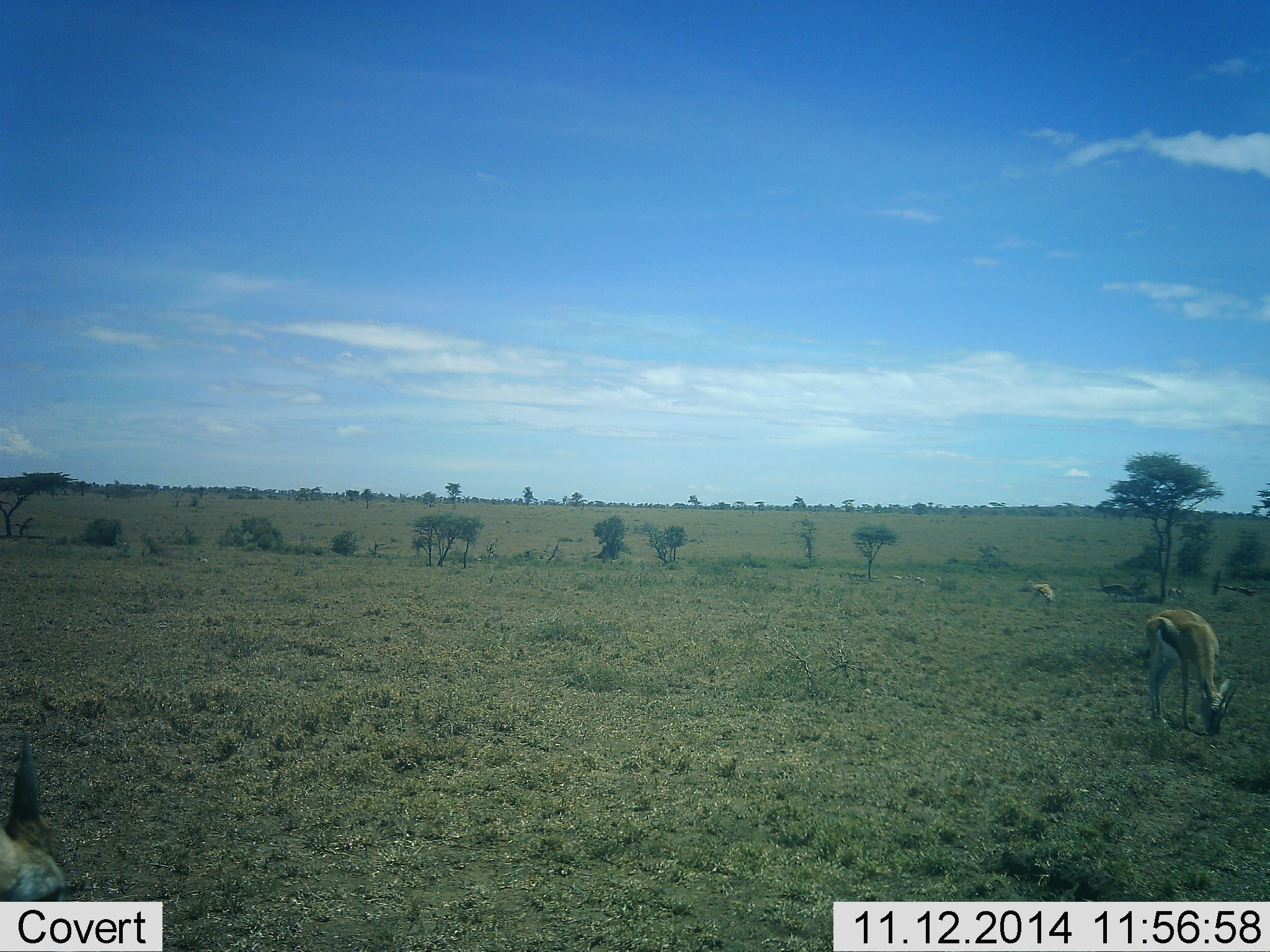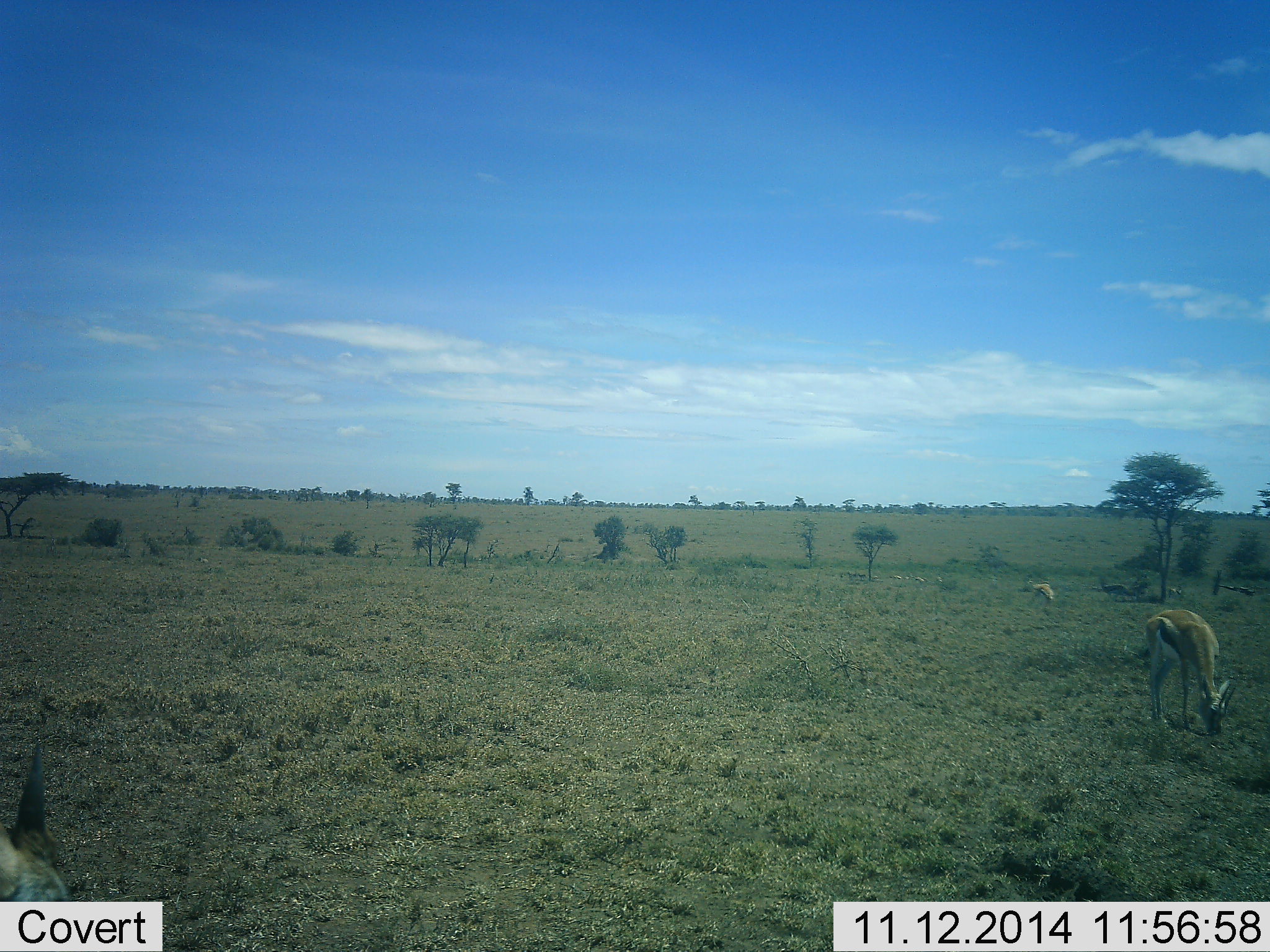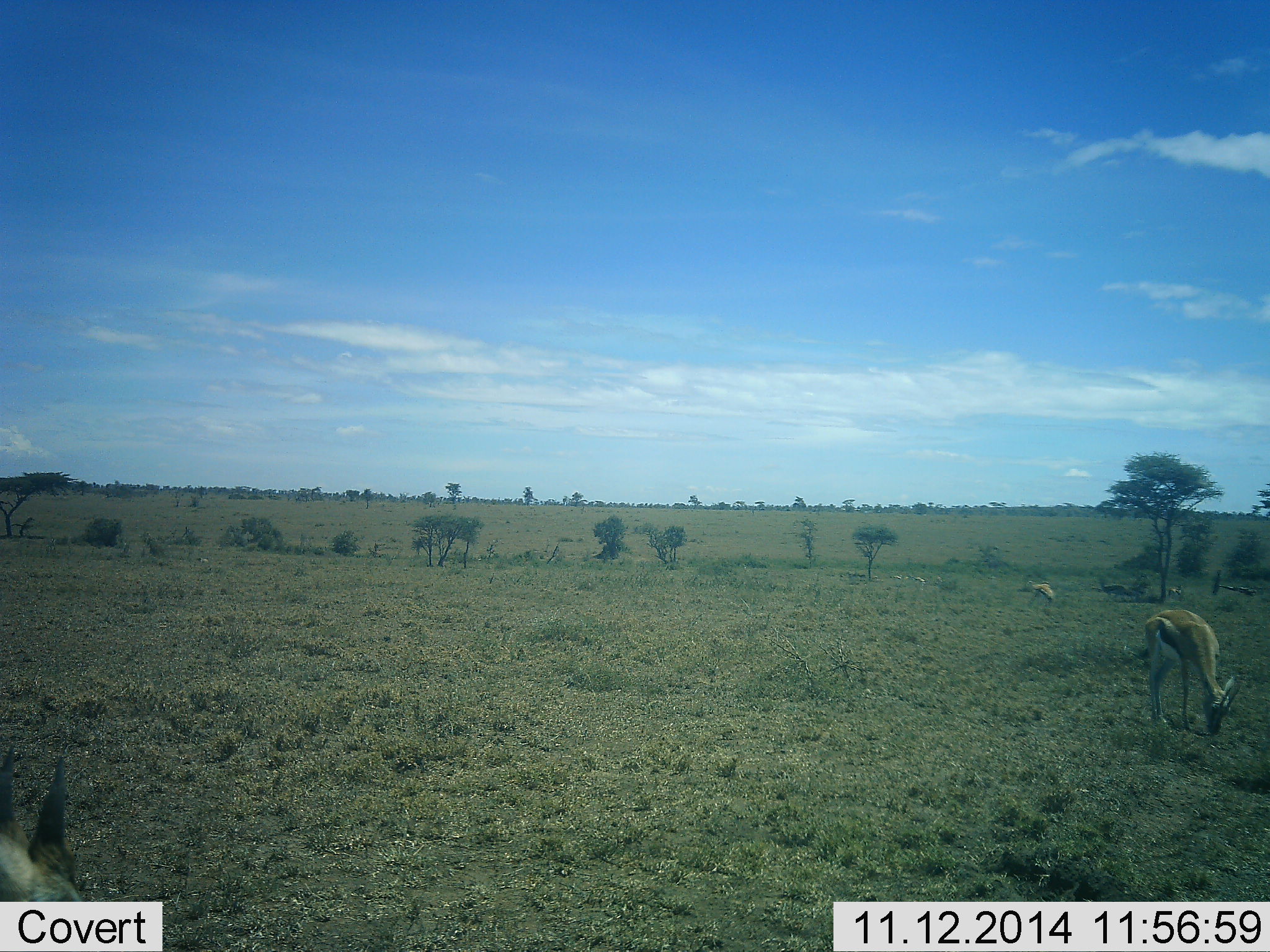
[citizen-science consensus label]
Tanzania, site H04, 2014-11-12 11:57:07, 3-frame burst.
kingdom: Animalia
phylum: Chordata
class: Mammalia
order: Artiodactyla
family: Bovidae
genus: Eudorcas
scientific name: Eudorcas thomsonii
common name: thomson's gazelle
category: gazellethomsons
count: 3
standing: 30%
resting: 0%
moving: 0%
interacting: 0%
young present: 0%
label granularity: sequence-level